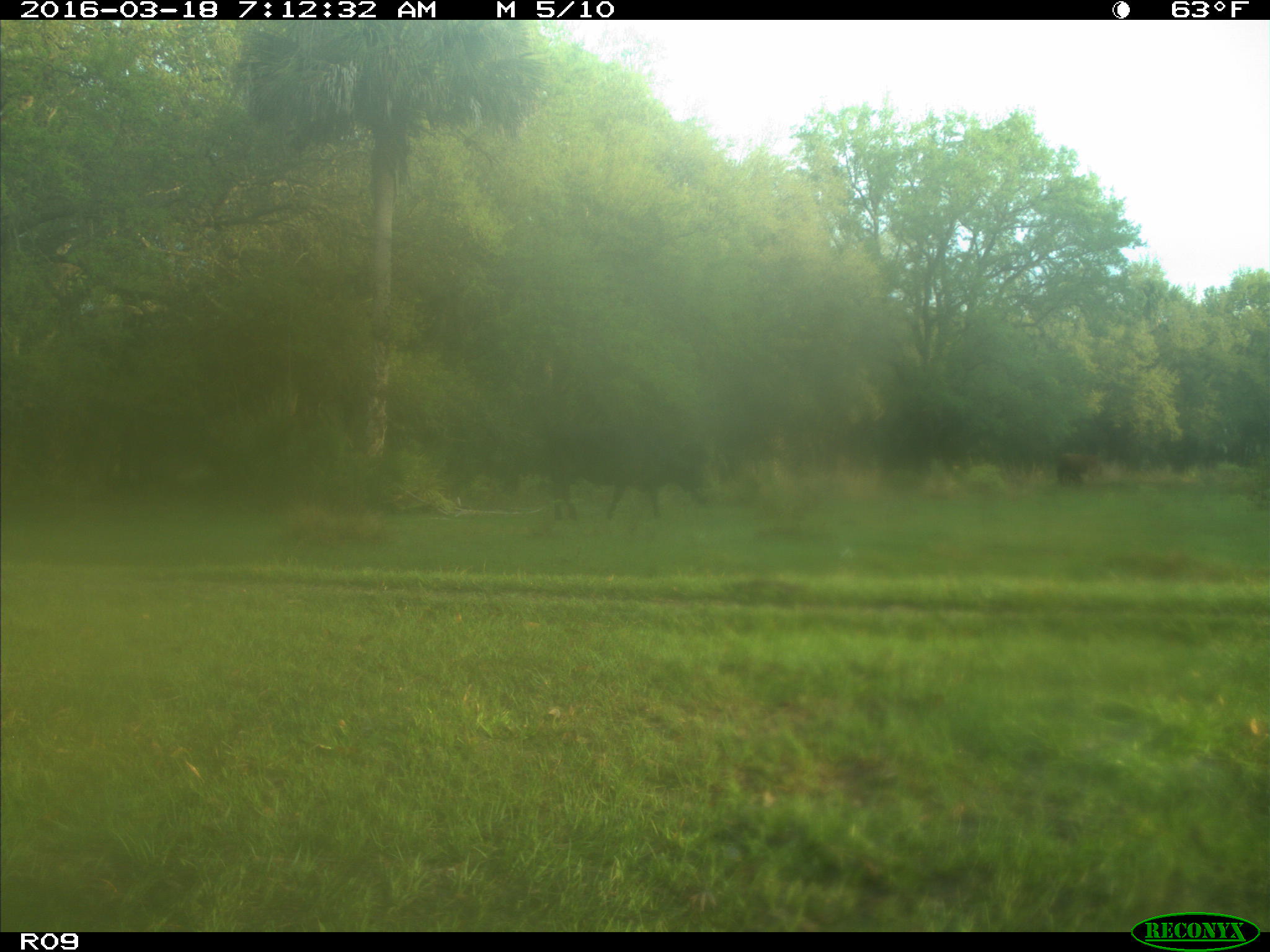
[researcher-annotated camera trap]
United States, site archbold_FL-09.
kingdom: Animalia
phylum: Chordata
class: Mammalia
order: Artiodactyla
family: Bovidae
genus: Bos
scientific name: Bos taurus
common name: domestic cow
Bos taurus (domestic cow).